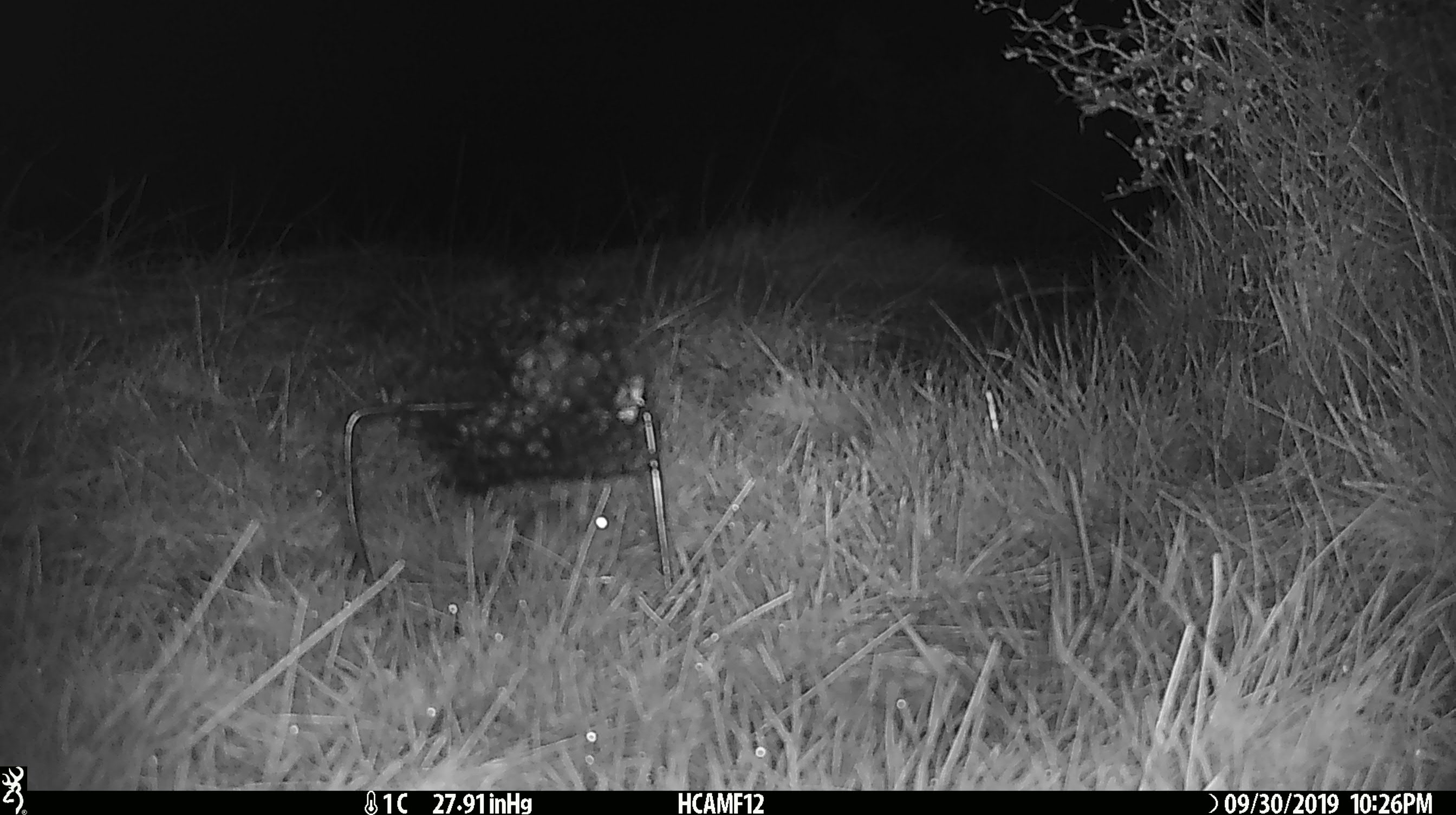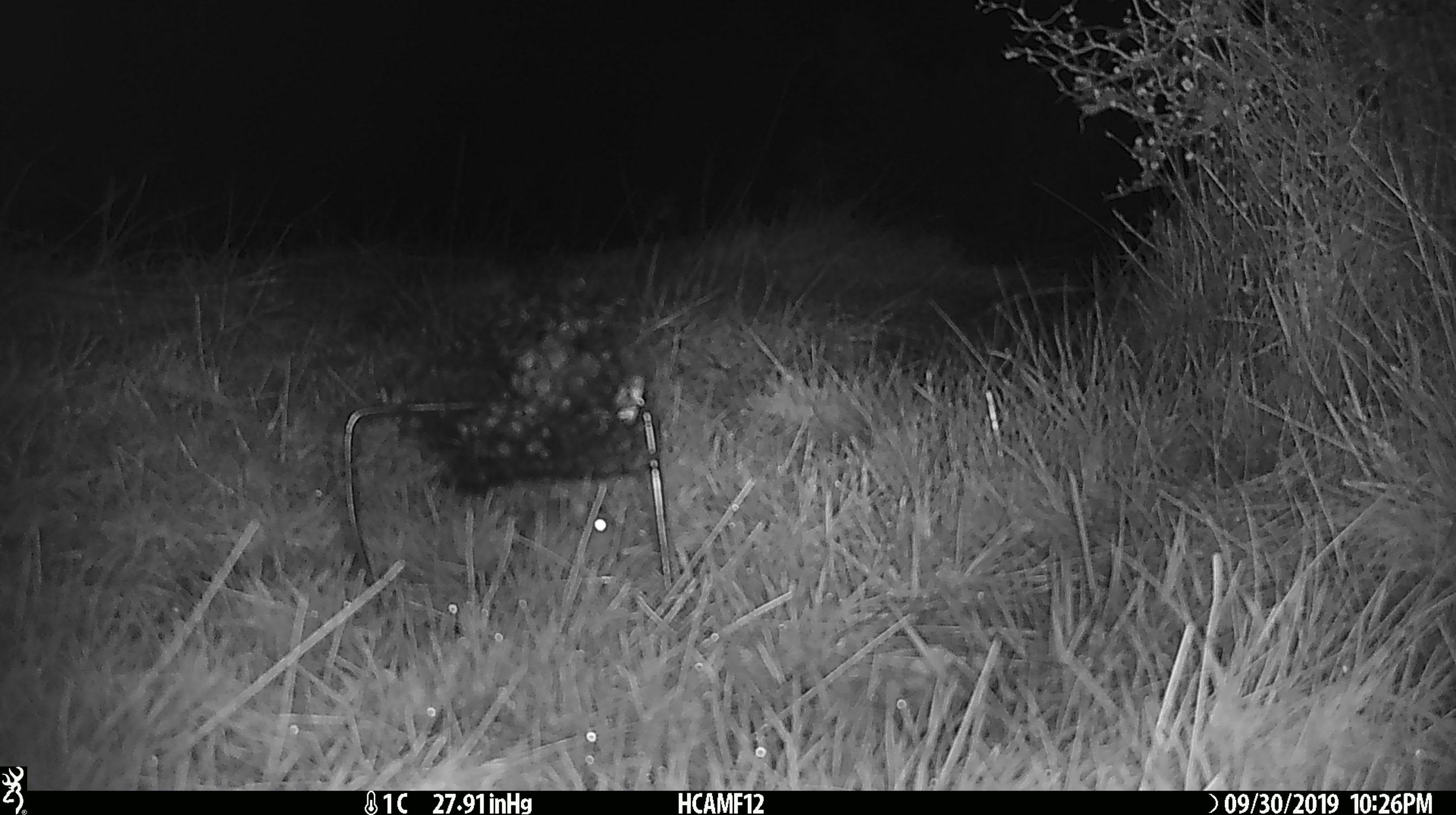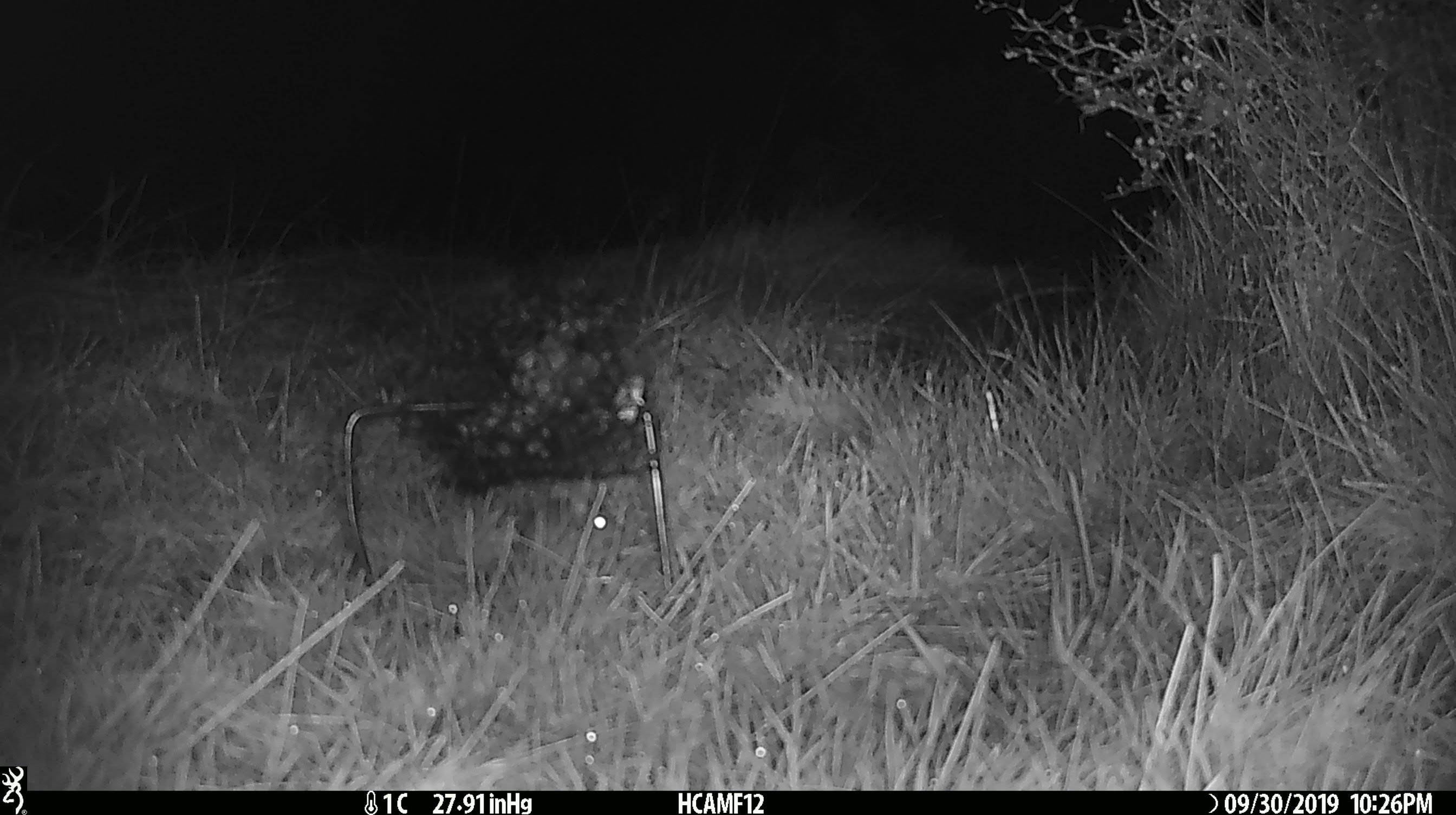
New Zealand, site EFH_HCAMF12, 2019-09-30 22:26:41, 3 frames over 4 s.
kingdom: Animalia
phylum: Chordata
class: Mammalia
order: Rodentia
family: Muridae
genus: Mus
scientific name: Mus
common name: mouse